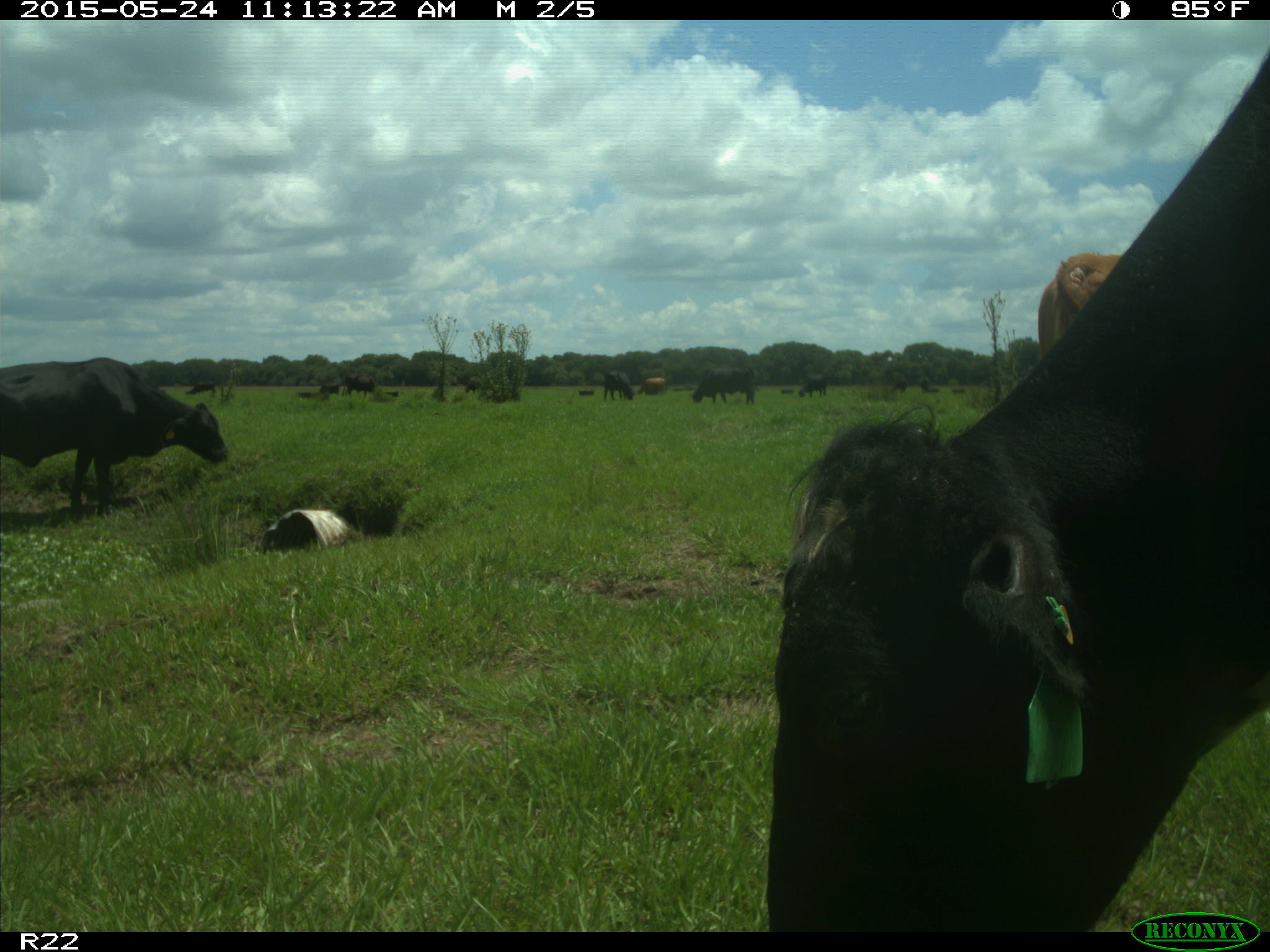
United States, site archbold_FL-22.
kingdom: Animalia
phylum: Chordata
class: Mammalia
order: Artiodactyla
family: Bovidae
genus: Bos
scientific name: Bos taurus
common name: domestic cow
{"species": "Bos taurus (domestic cow)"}